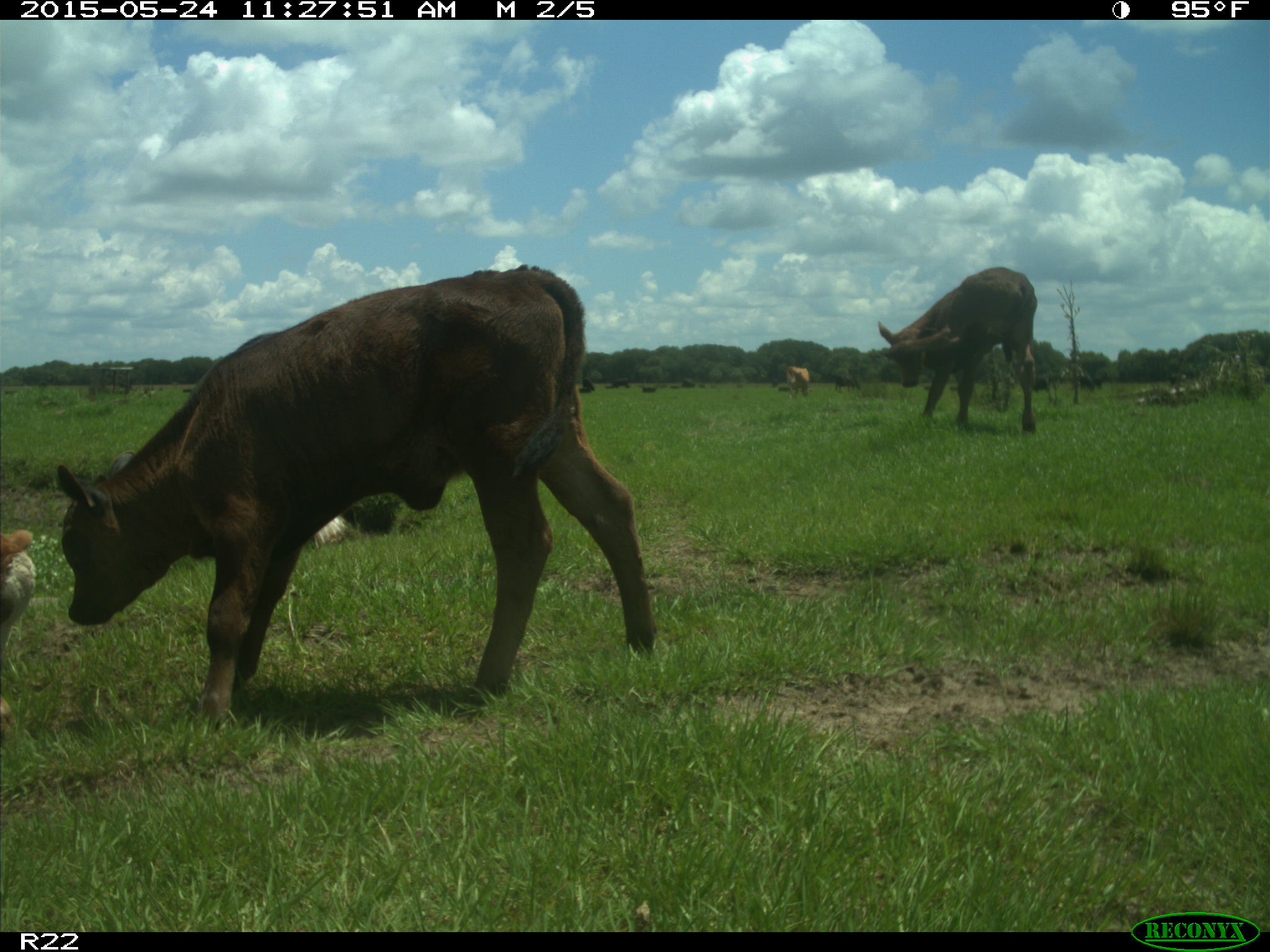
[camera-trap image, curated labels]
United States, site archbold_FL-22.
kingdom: Animalia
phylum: Chordata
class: Mammalia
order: Artiodactyla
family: Suidae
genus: Sus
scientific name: Sus scrofa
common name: wild boar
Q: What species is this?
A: Sus scrofa (wild boar).